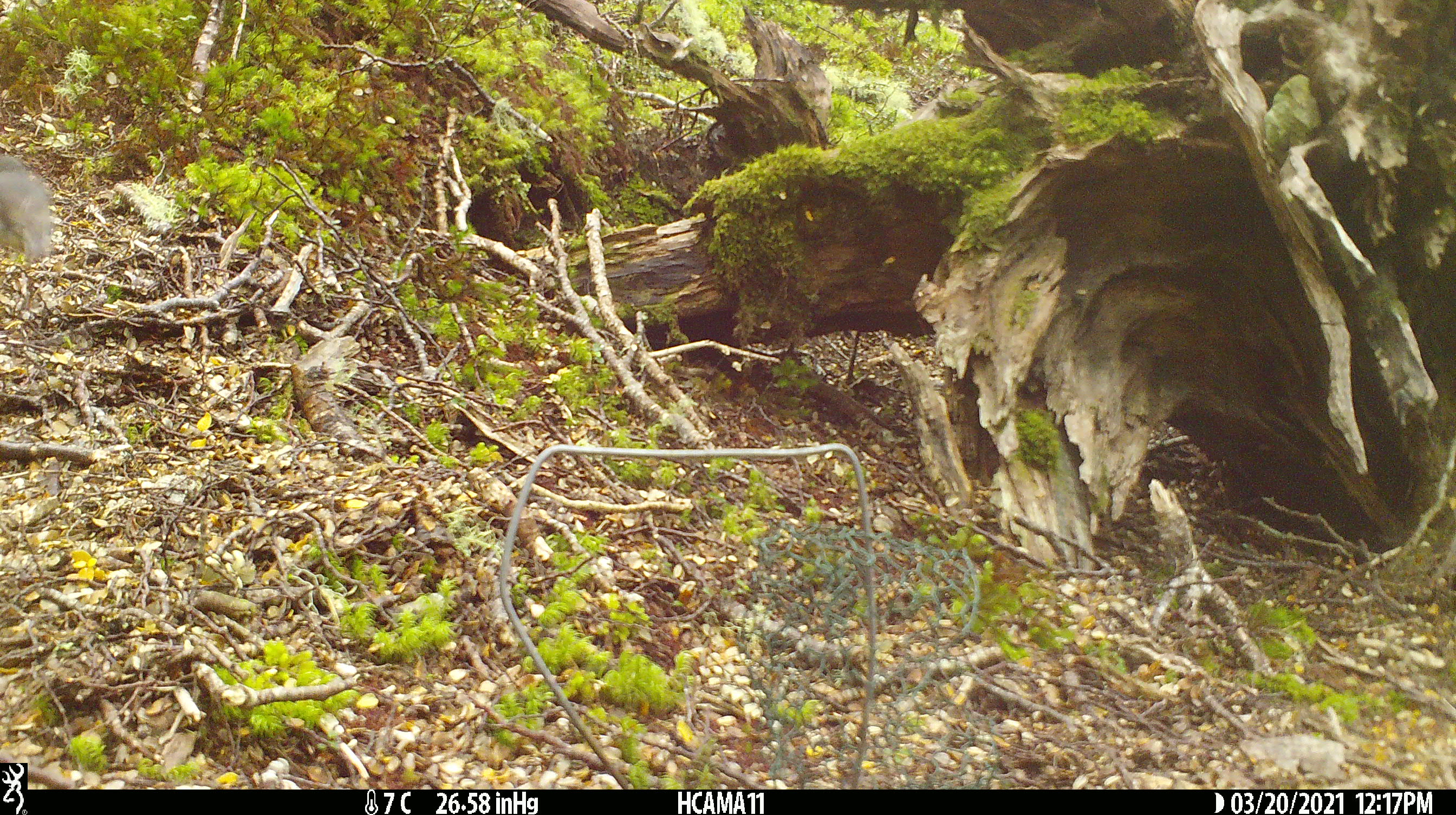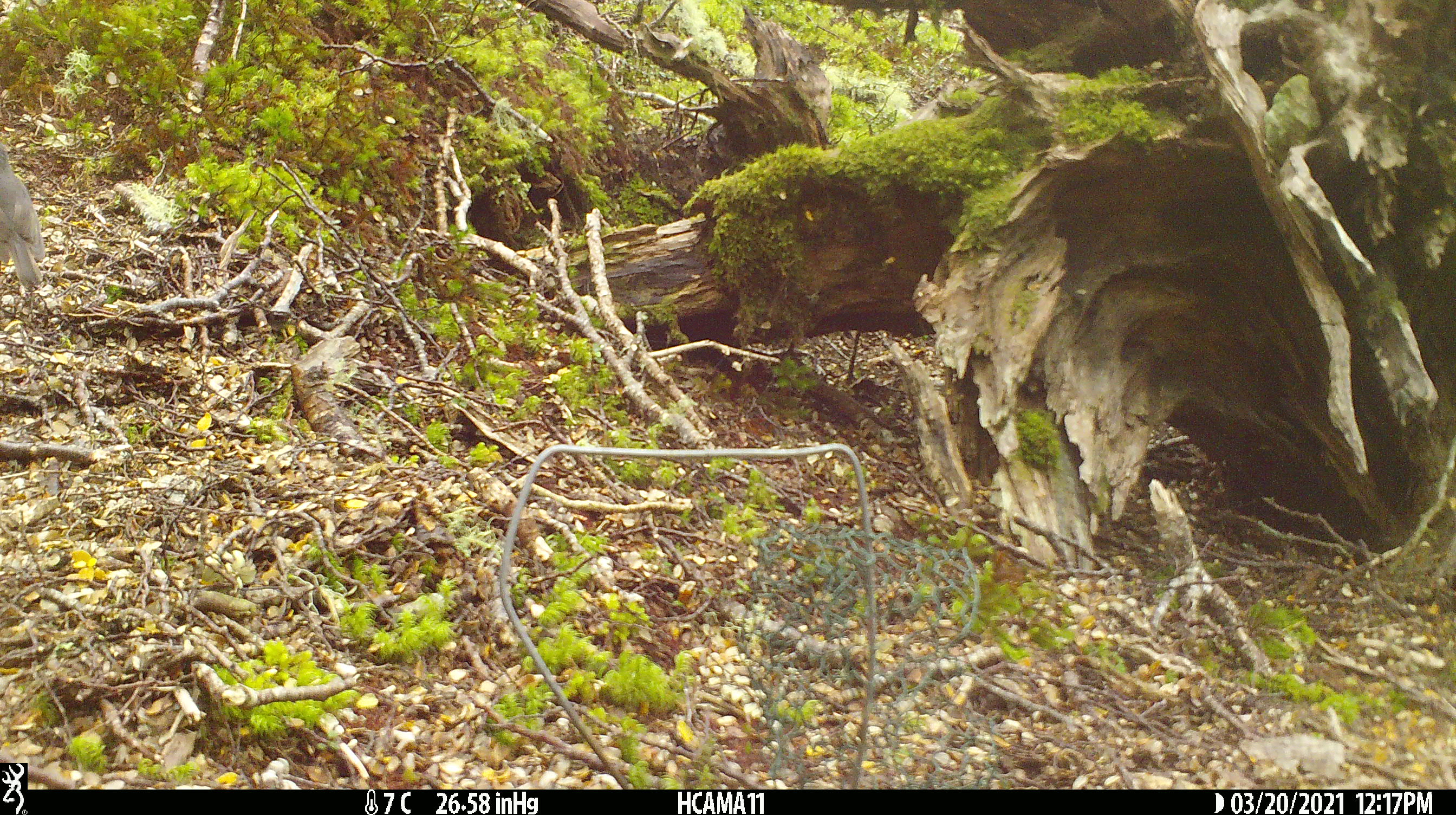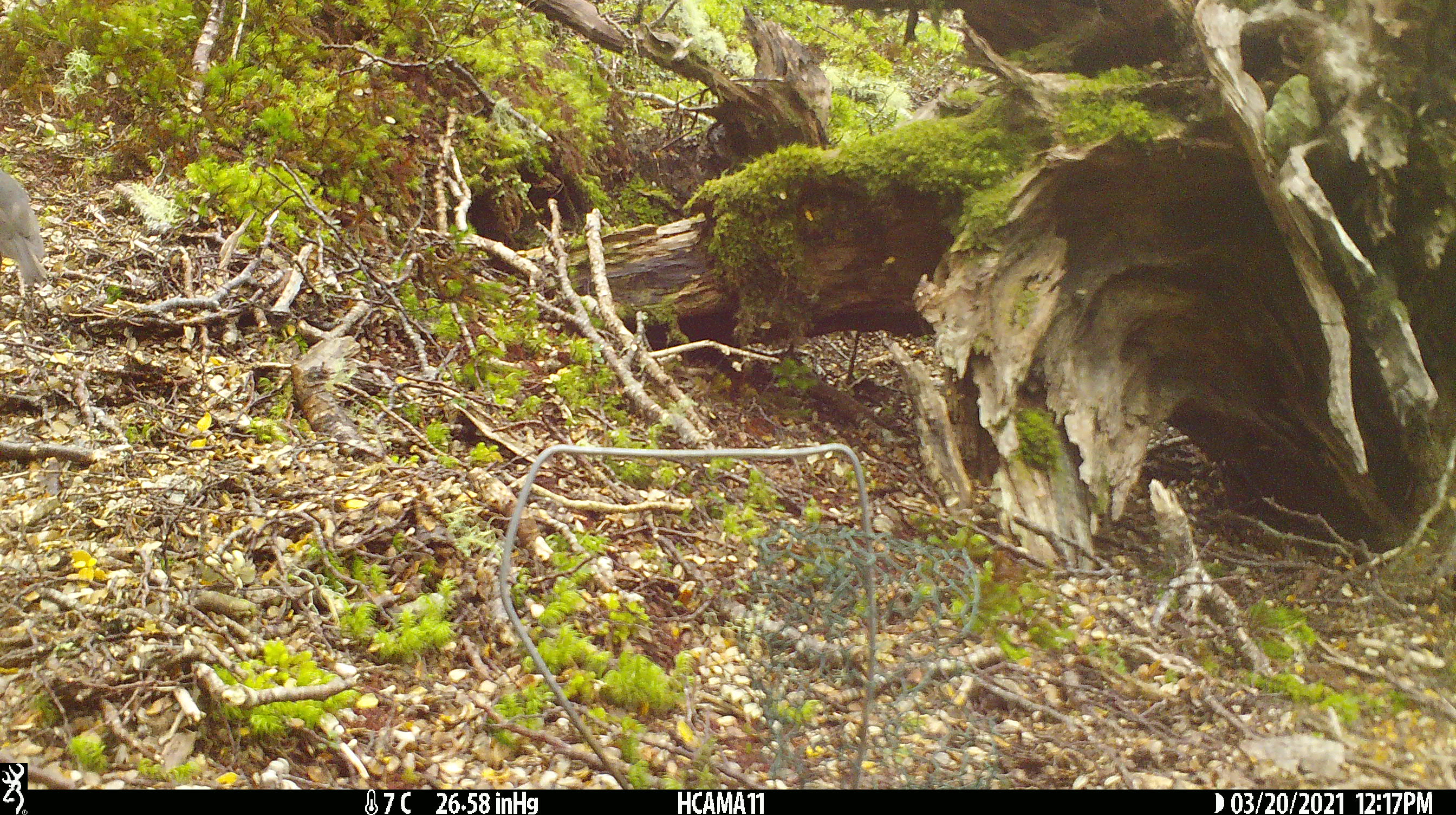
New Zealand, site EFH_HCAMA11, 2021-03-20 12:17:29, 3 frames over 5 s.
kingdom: Animalia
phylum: Chordata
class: Aves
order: Passeriformes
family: Petroicidae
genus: Petroica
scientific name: Petroica australis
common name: new zealand robin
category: robin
Robin (new zealand robin) (Petroica australis).